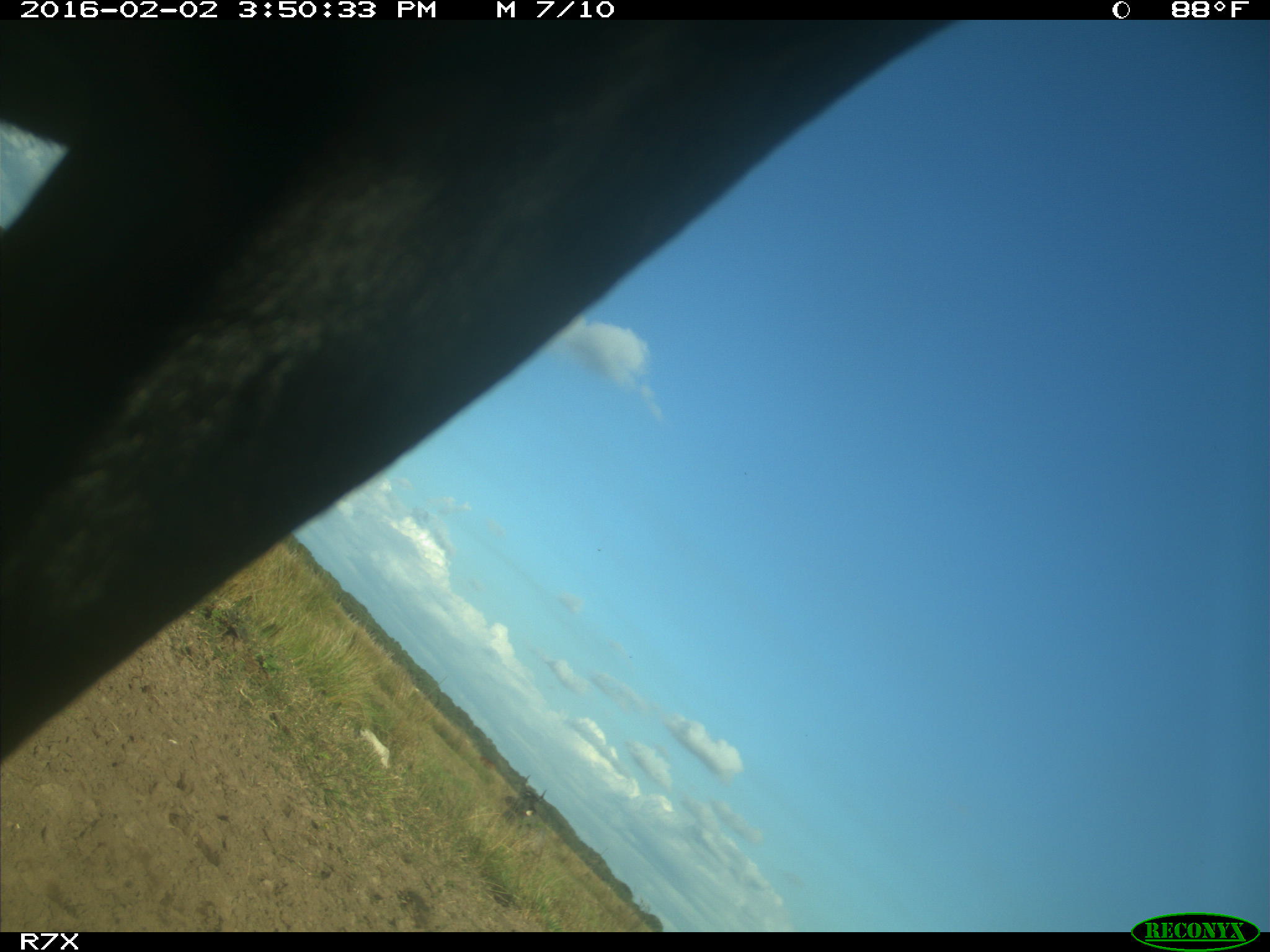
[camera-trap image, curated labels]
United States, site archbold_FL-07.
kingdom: Animalia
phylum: Chordata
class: Mammalia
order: Artiodactyla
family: Bovidae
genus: Bos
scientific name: Bos taurus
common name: domestic cow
Bos taurus (domestic cow).